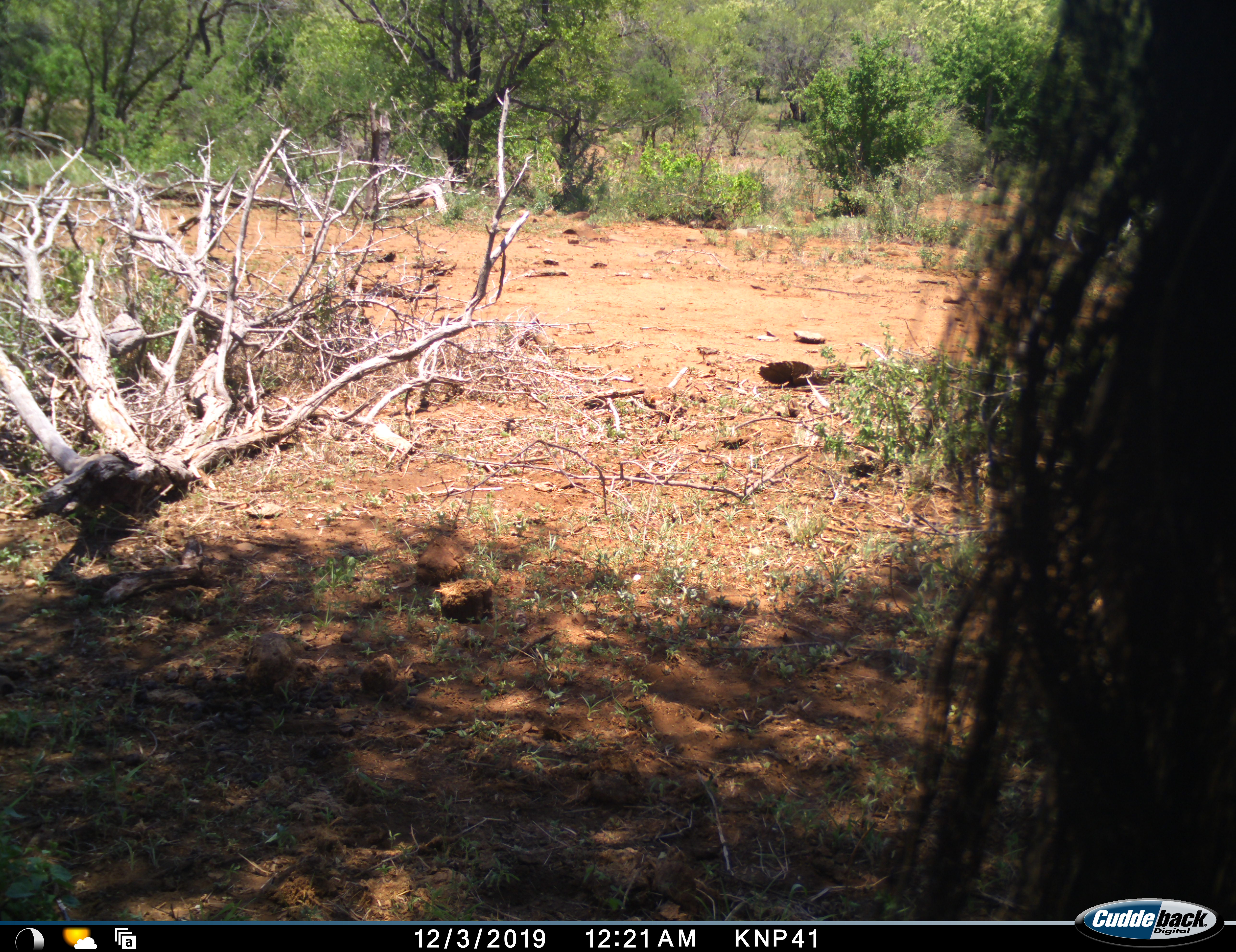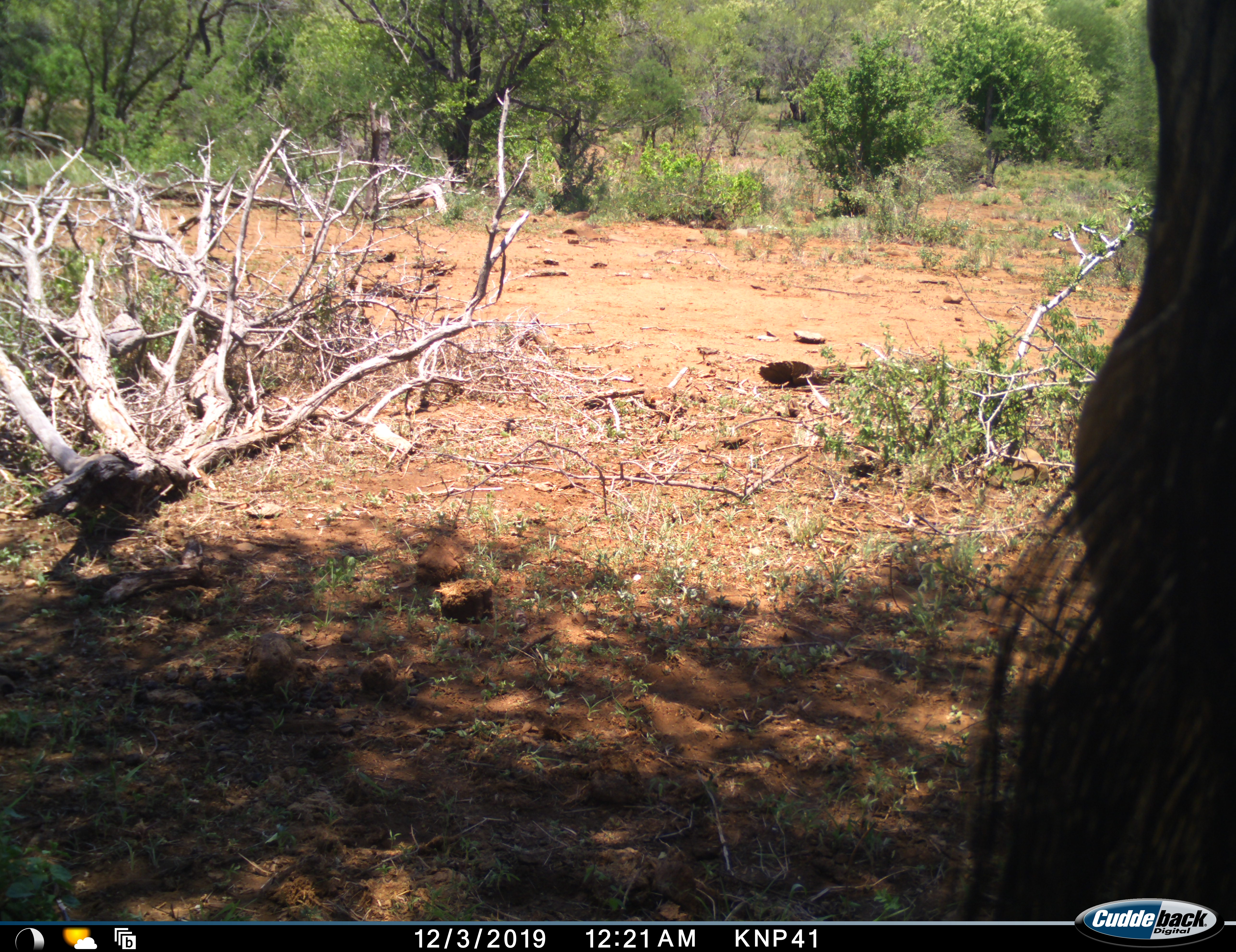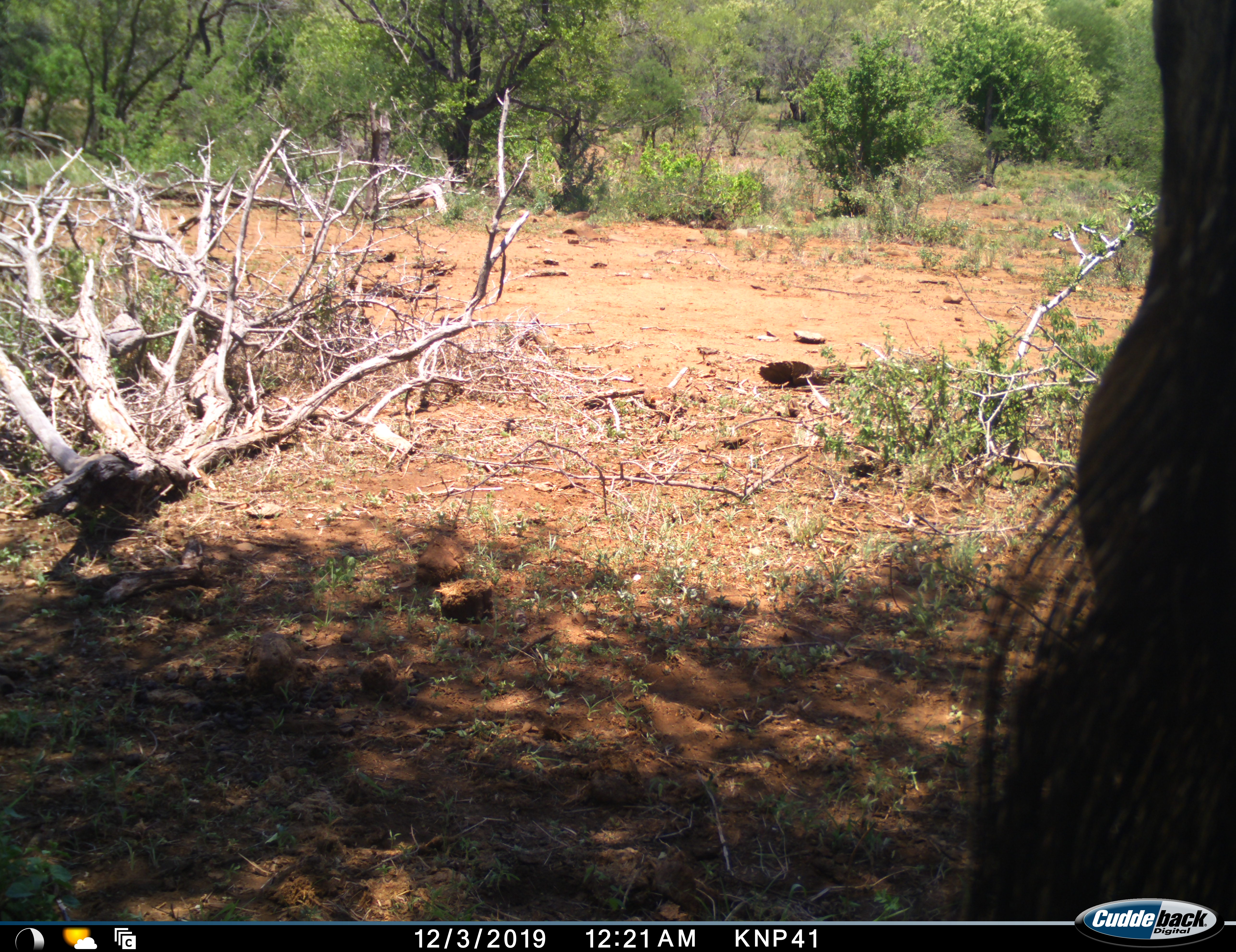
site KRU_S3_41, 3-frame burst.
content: unidentified animal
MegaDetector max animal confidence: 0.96